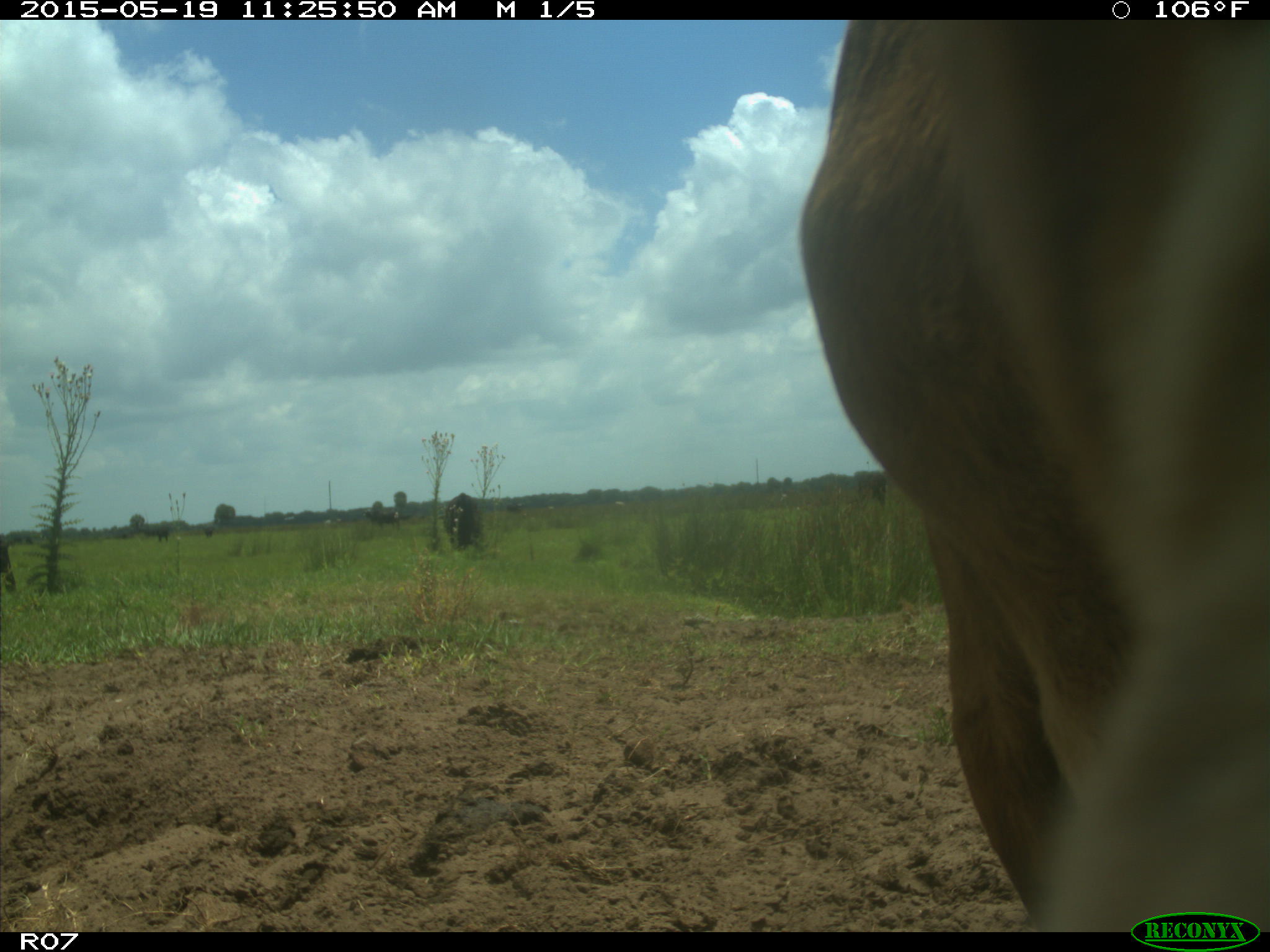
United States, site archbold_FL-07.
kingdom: Animalia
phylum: Chordata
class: Mammalia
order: Artiodactyla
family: Bovidae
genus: Bos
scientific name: Bos taurus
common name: domestic cow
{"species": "Bos taurus (domestic cow)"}